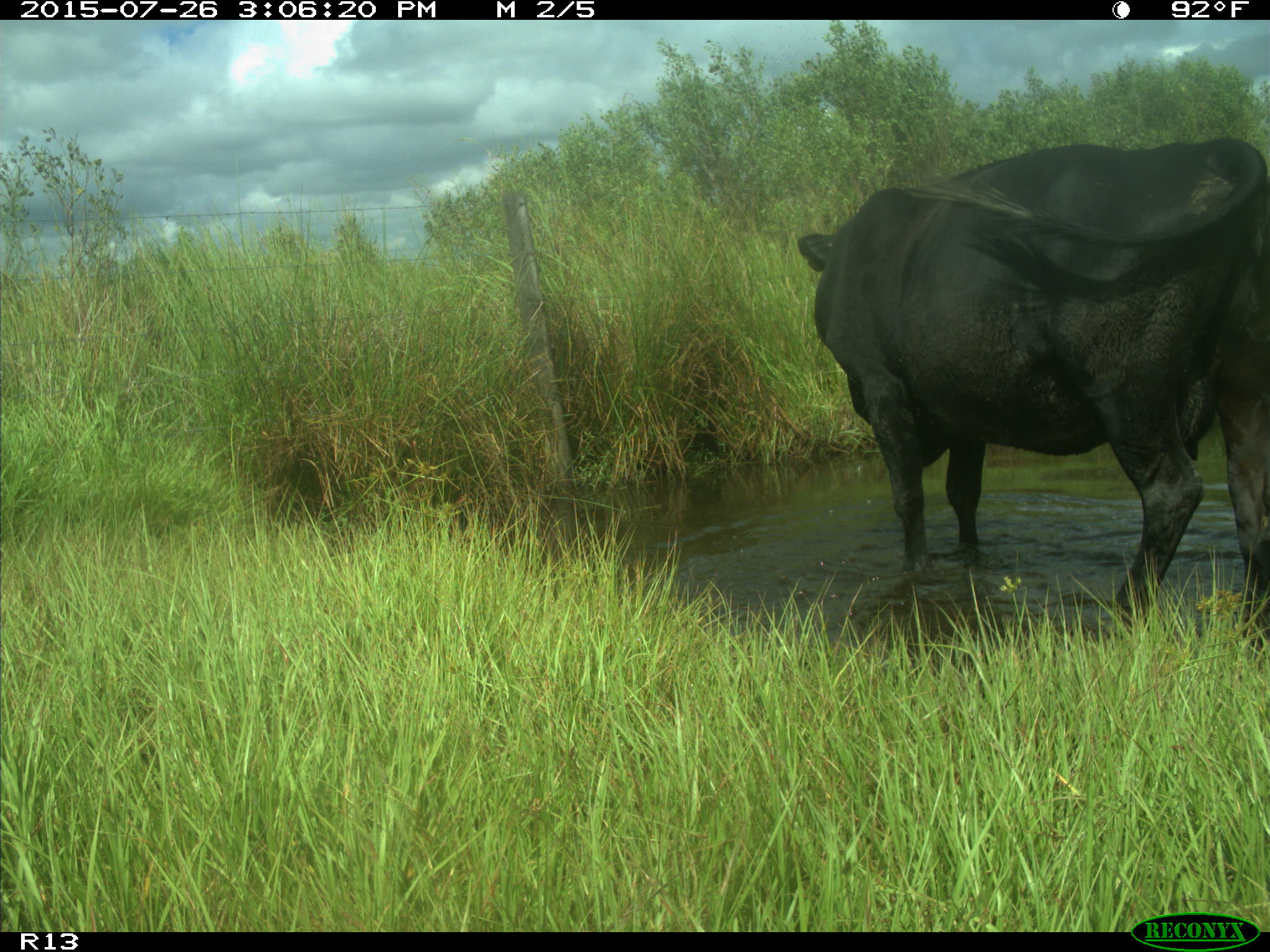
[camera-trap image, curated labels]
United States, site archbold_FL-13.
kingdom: Animalia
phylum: Chordata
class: Mammalia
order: Artiodactyla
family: Bovidae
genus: Bos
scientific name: Bos taurus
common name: domestic cow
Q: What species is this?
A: Bos taurus (domestic cow).